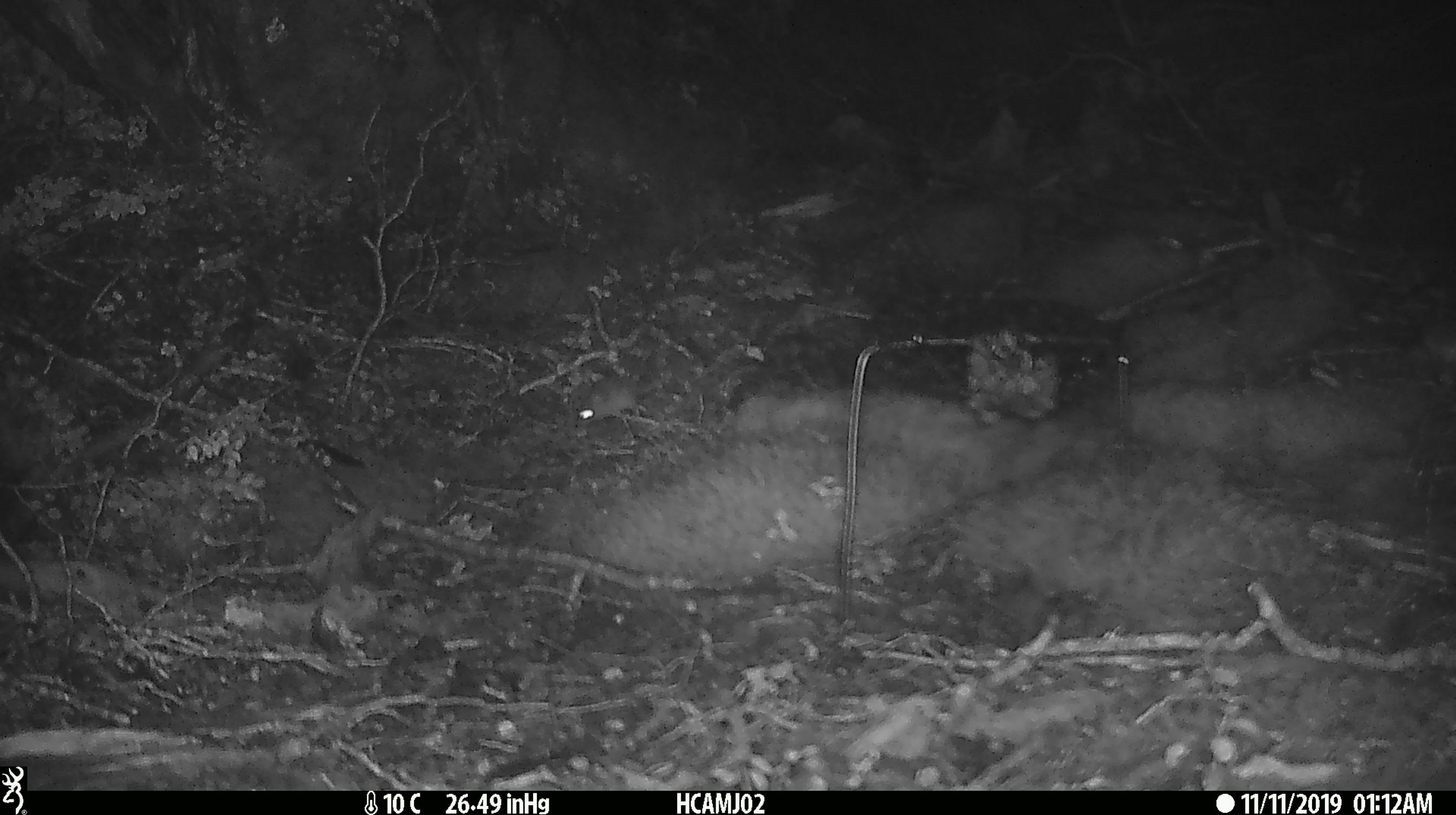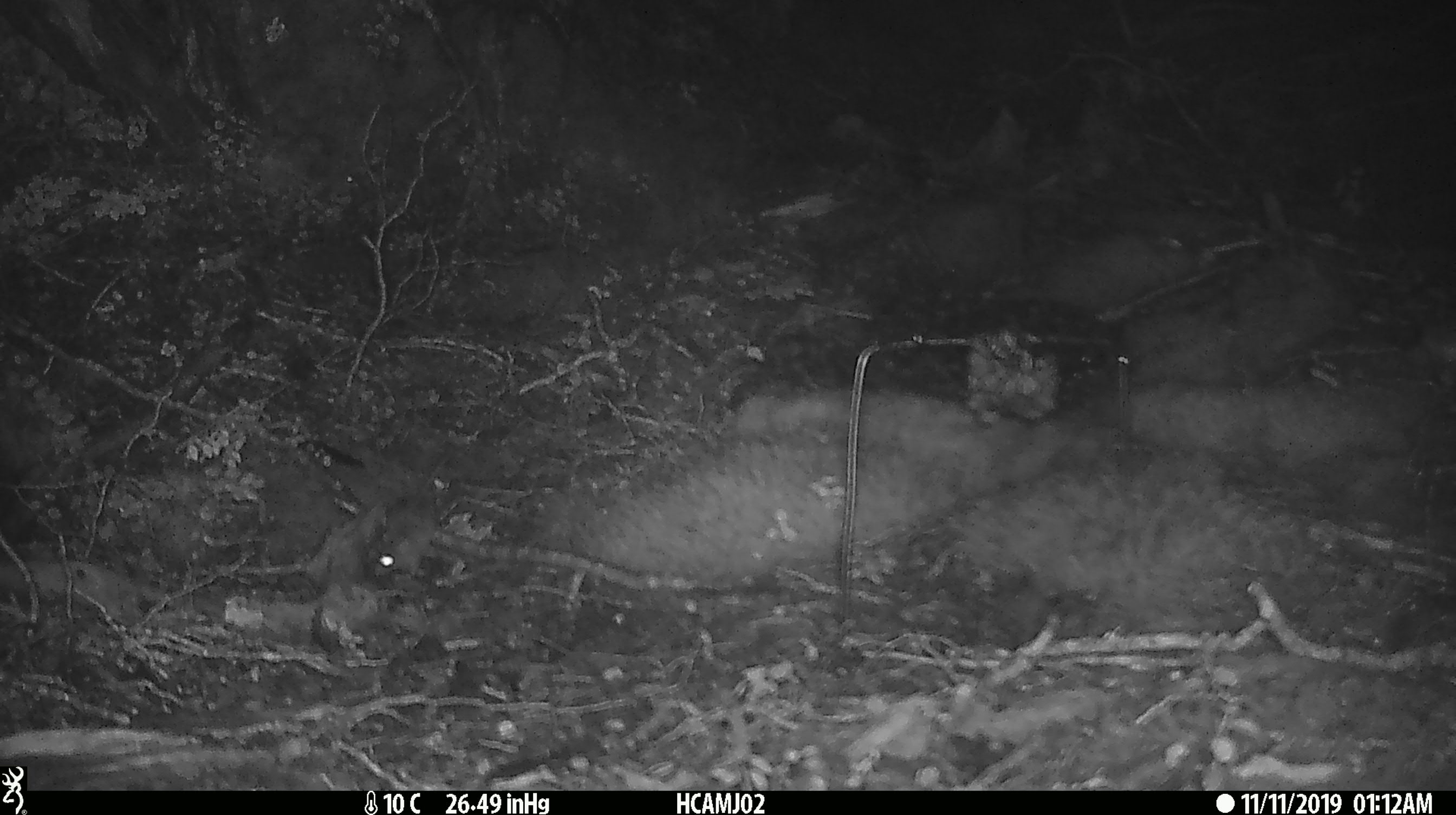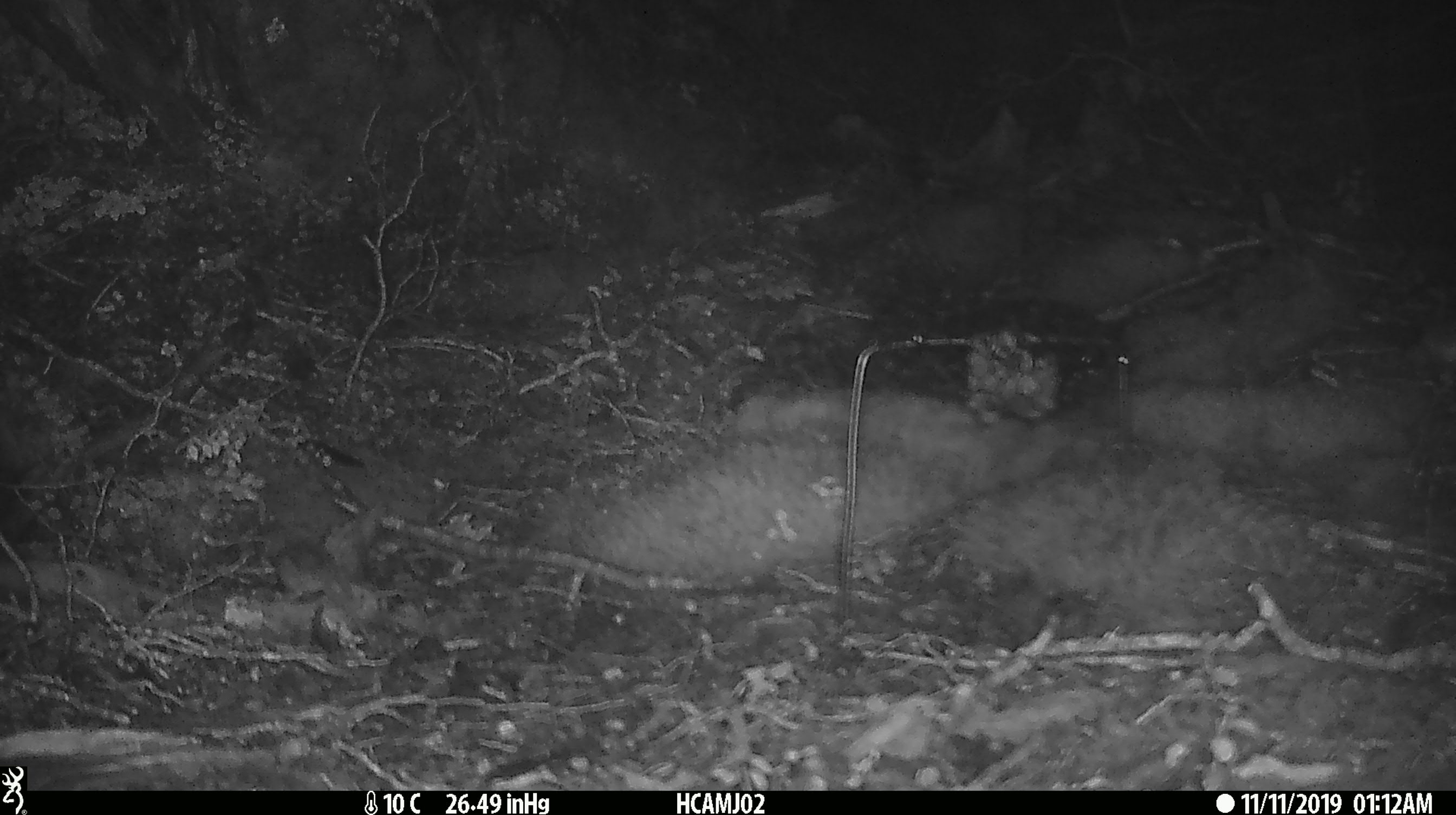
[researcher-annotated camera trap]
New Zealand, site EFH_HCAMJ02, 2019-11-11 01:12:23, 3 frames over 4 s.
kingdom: Animalia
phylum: Chordata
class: Mammalia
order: Rodentia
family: Muridae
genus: Mus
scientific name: Mus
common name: mouse